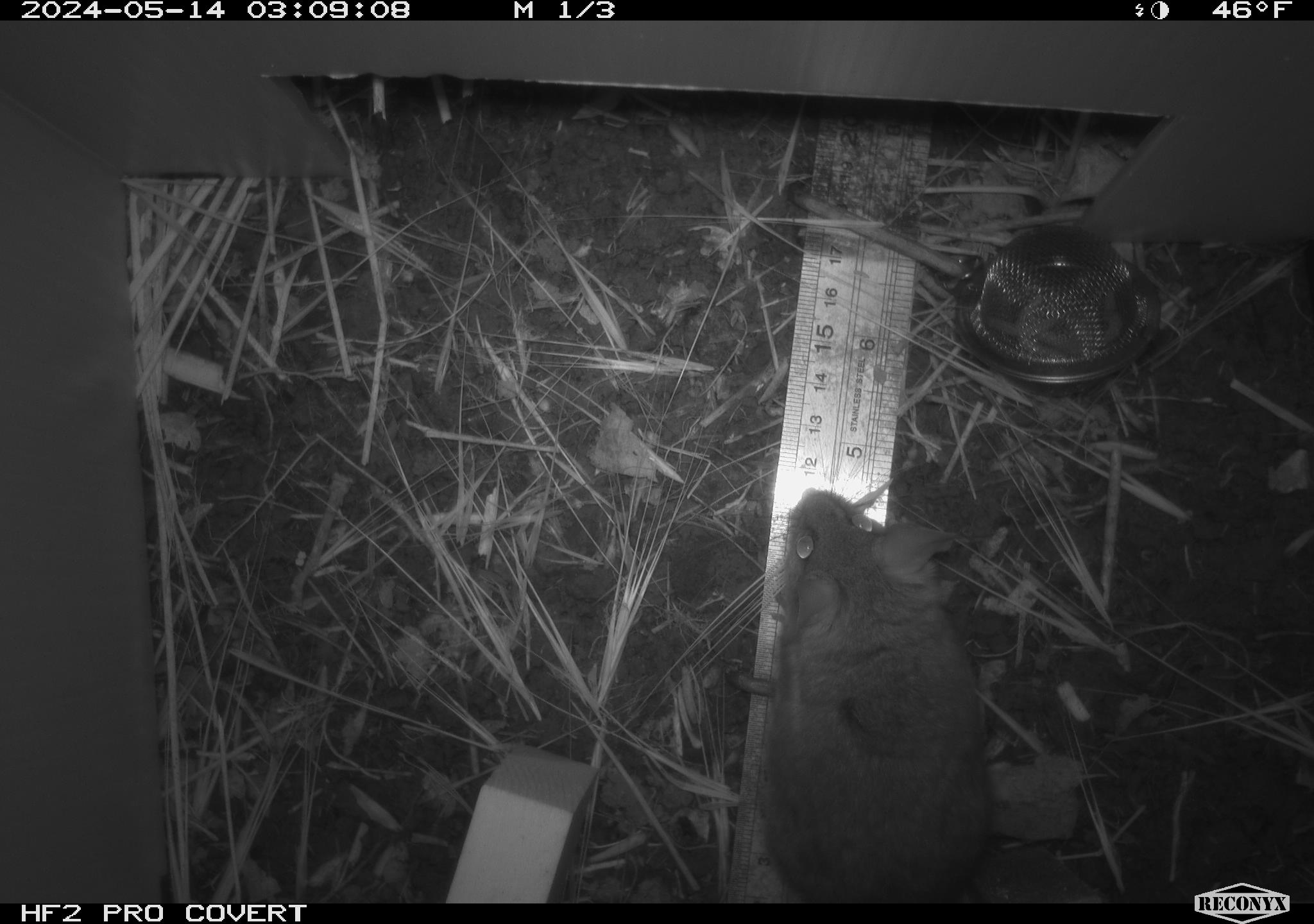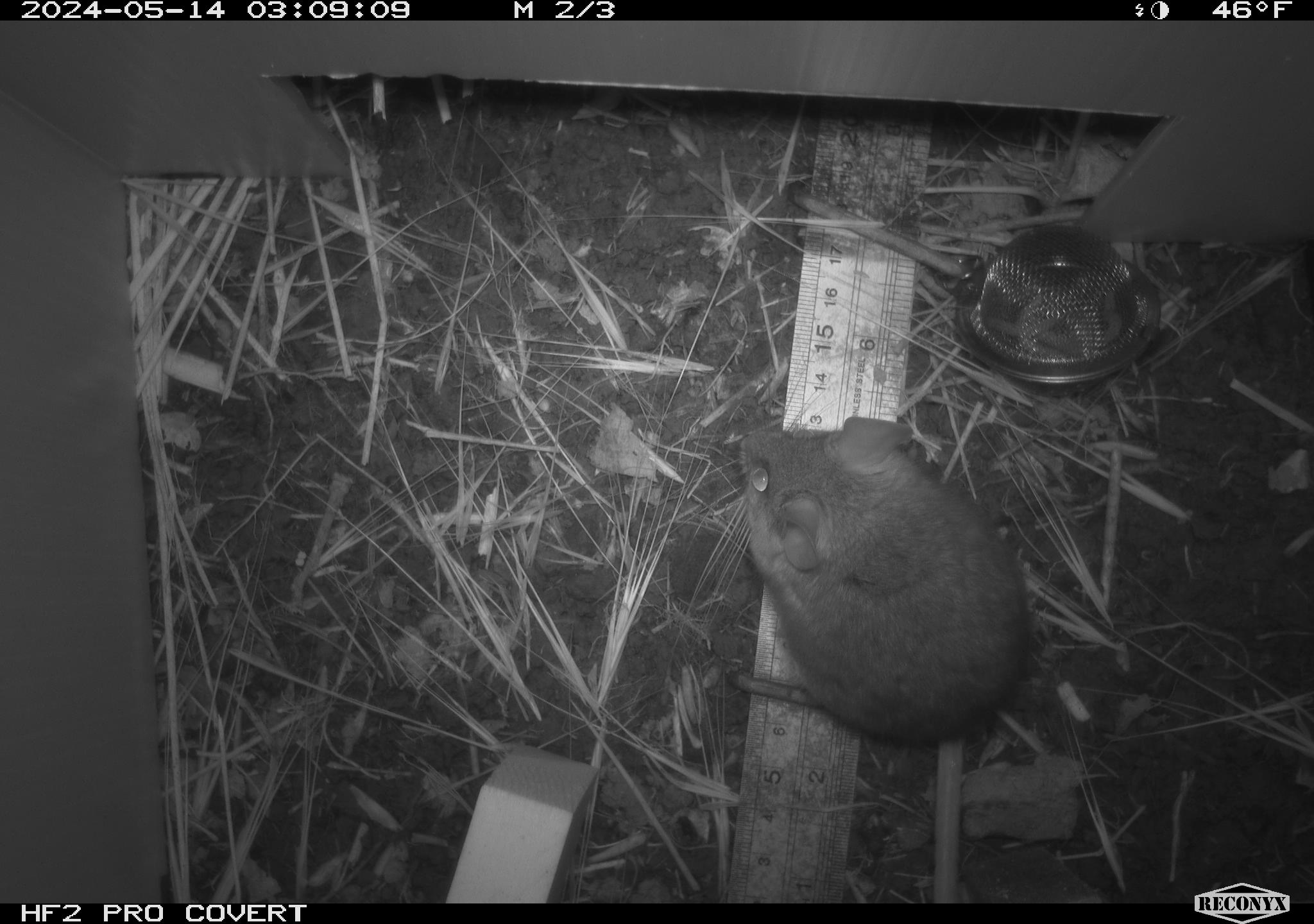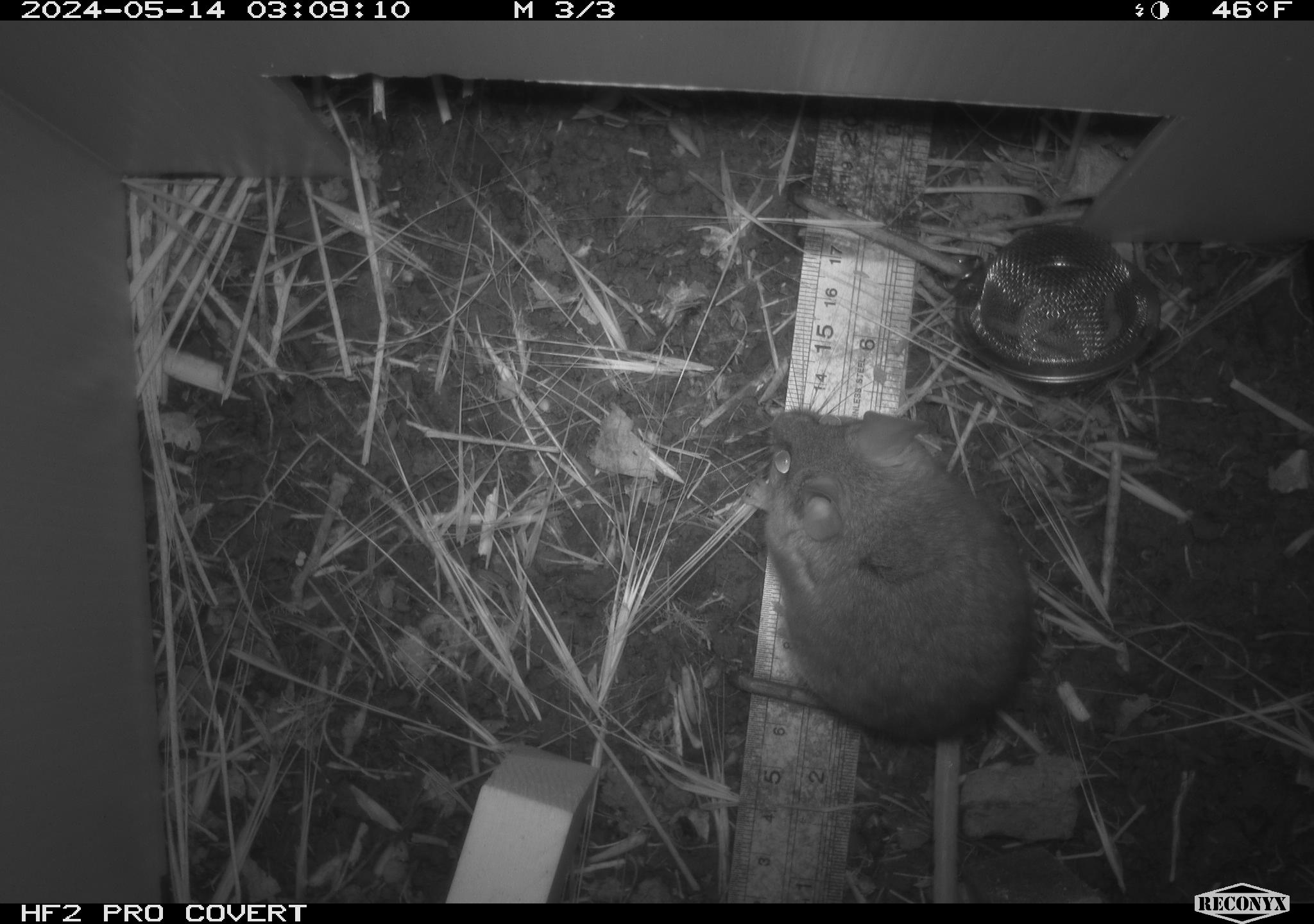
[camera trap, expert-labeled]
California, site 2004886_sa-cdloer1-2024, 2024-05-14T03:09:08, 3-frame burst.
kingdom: Animalia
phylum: Chordata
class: Mammalia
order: Rodentia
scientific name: Rodentia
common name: mouse species